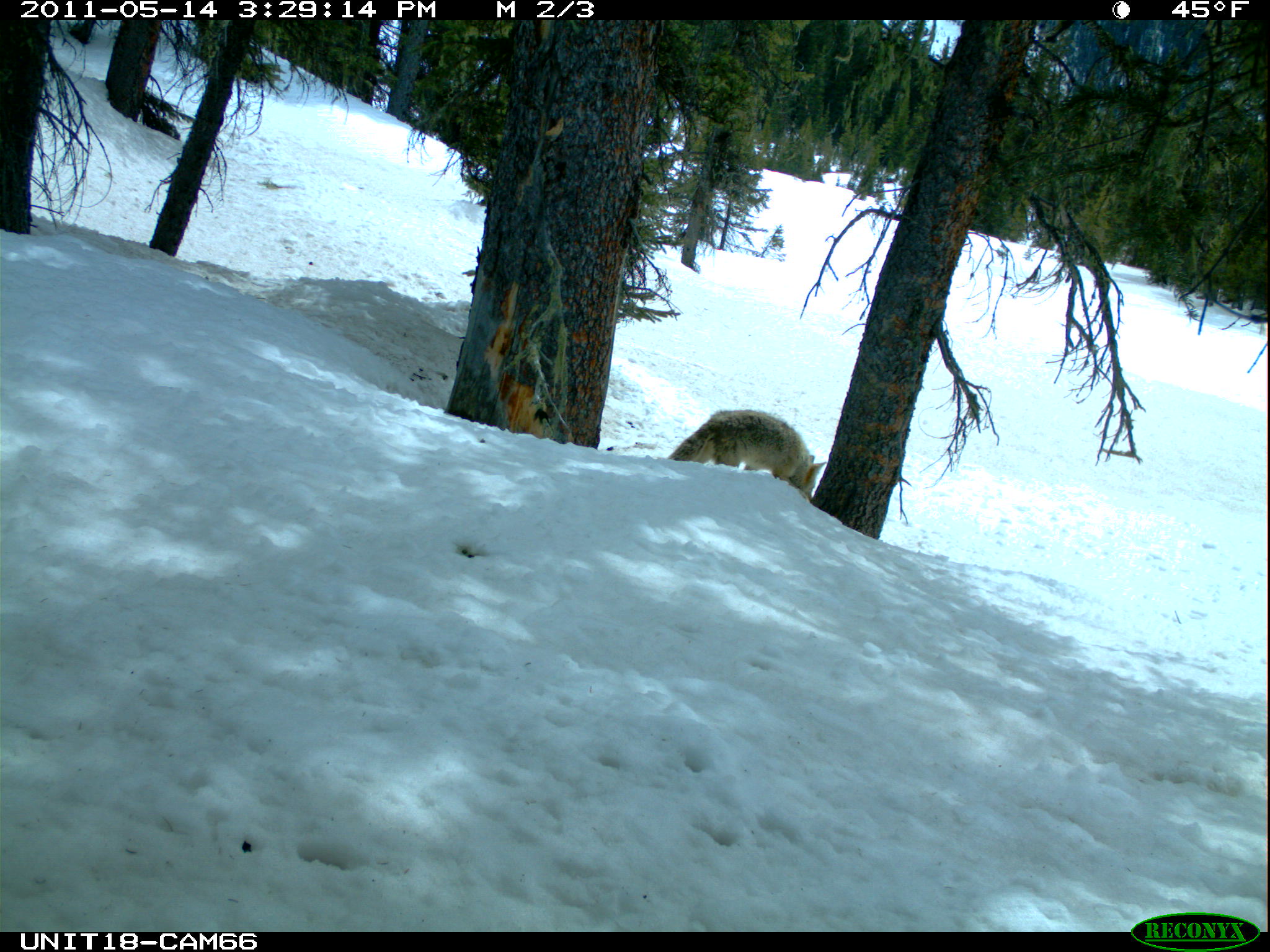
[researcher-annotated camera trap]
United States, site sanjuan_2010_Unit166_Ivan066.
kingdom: Animalia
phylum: Chordata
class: Mammalia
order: Carnivora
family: Canidae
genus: Canis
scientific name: Canis latrans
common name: coyote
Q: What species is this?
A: Canis latrans (coyote).